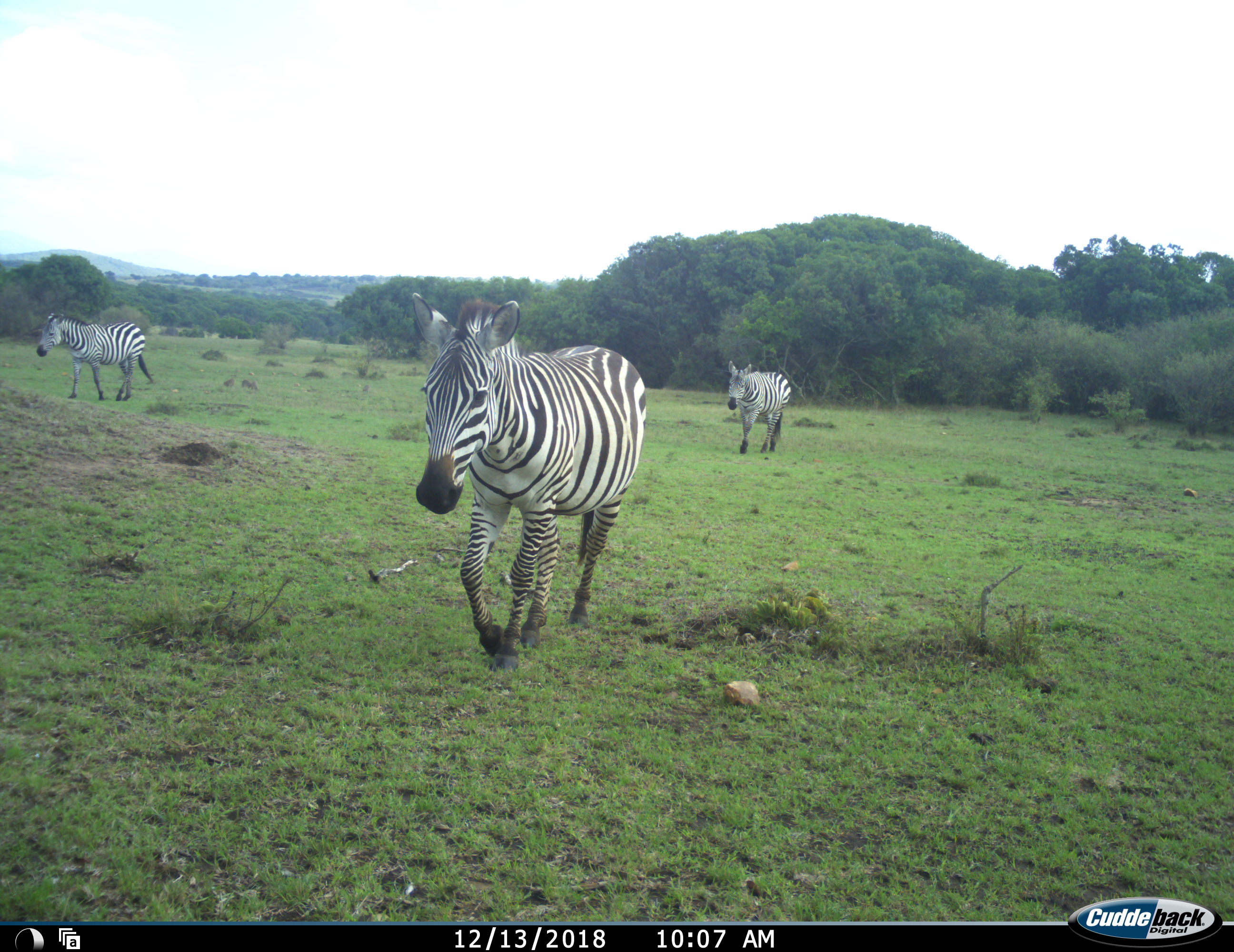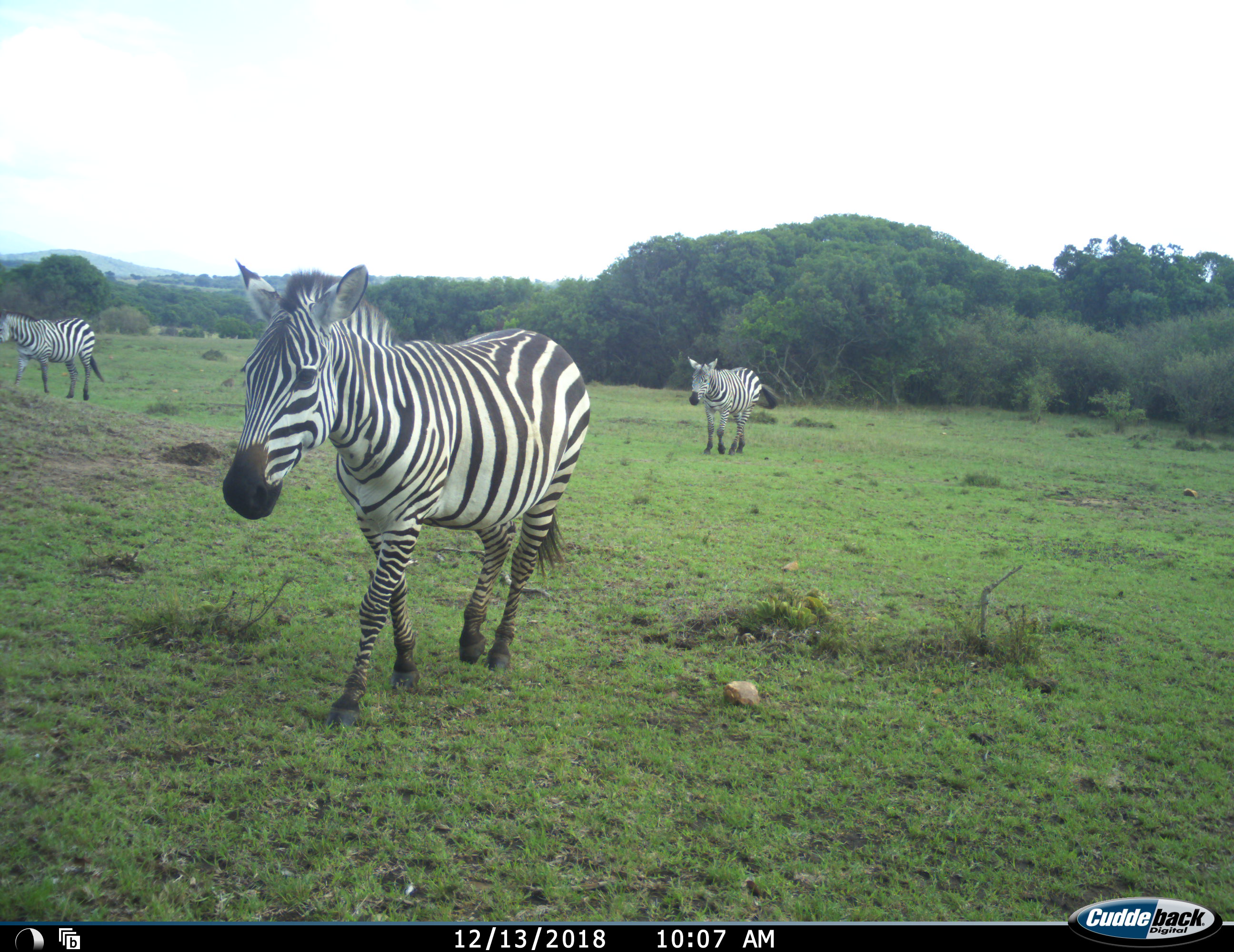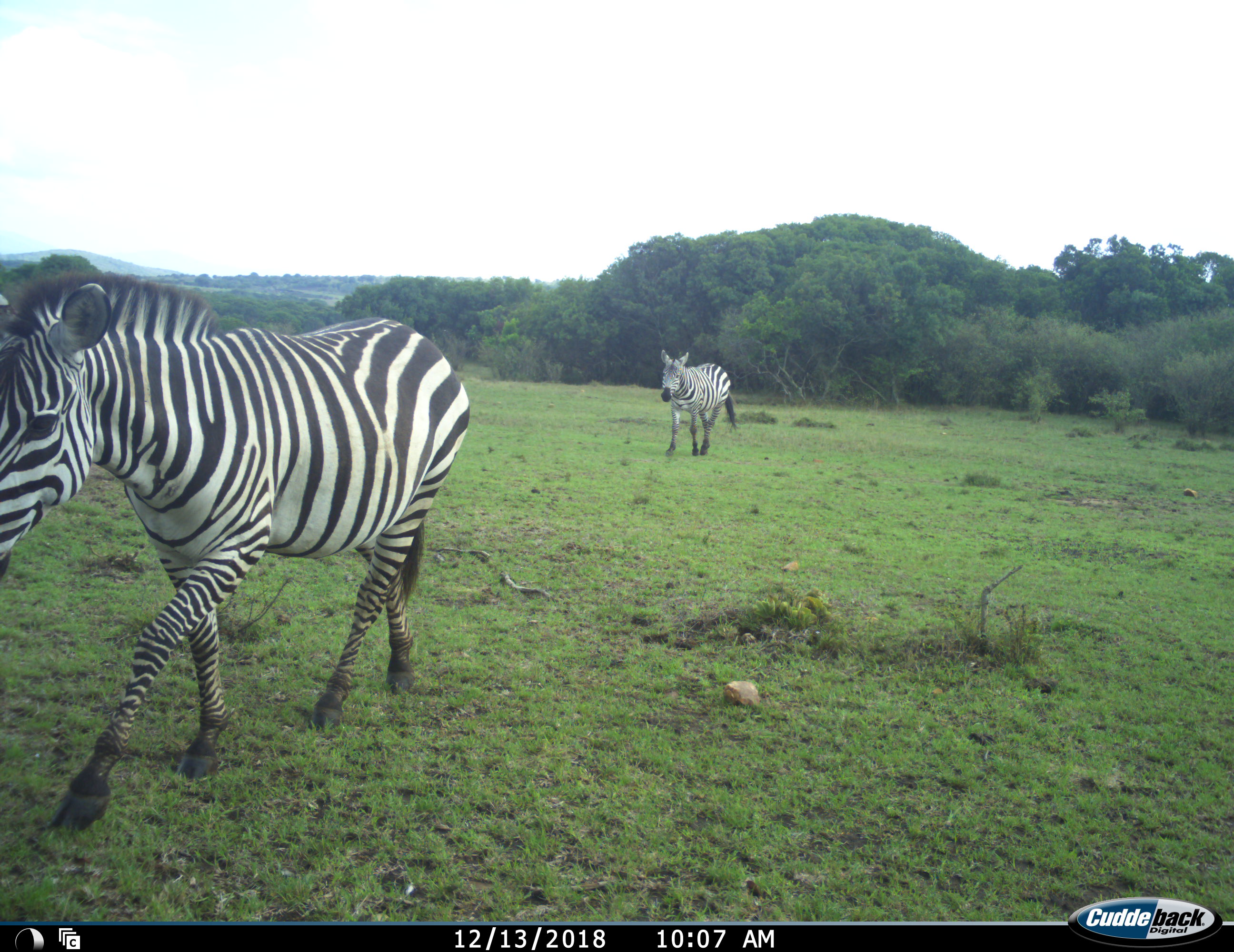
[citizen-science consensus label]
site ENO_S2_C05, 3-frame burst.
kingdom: Animalia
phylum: Chordata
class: Mammalia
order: Perissodactyla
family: Equidae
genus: Equus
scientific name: Equus quagga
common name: plains zebra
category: zebraplains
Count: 3.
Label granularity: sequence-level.